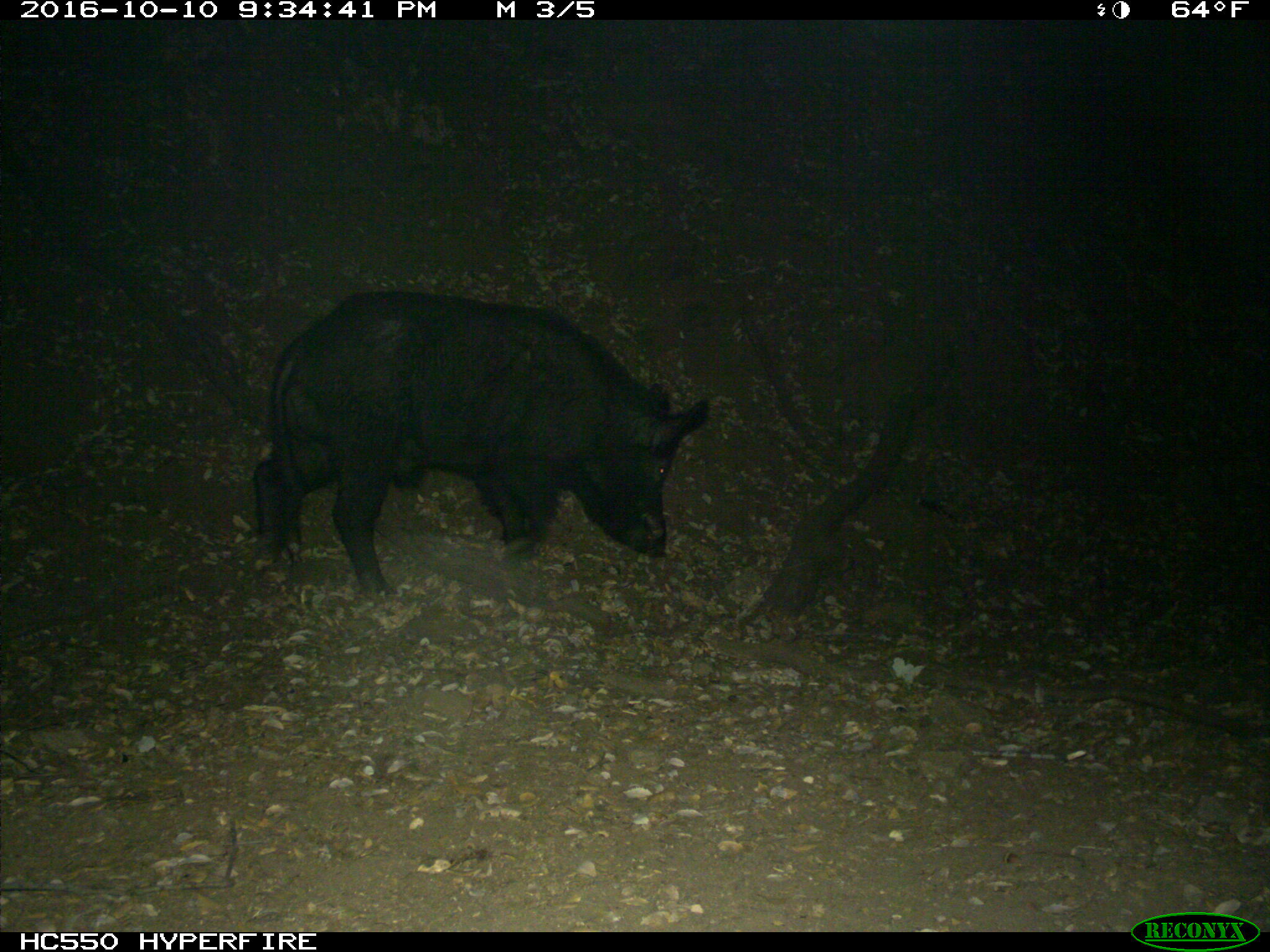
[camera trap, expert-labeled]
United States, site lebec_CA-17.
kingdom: Animalia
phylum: Chordata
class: Mammalia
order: Artiodactyla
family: Suidae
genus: Sus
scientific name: Sus scrofa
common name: wild boar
Sus scrofa (wild boar).